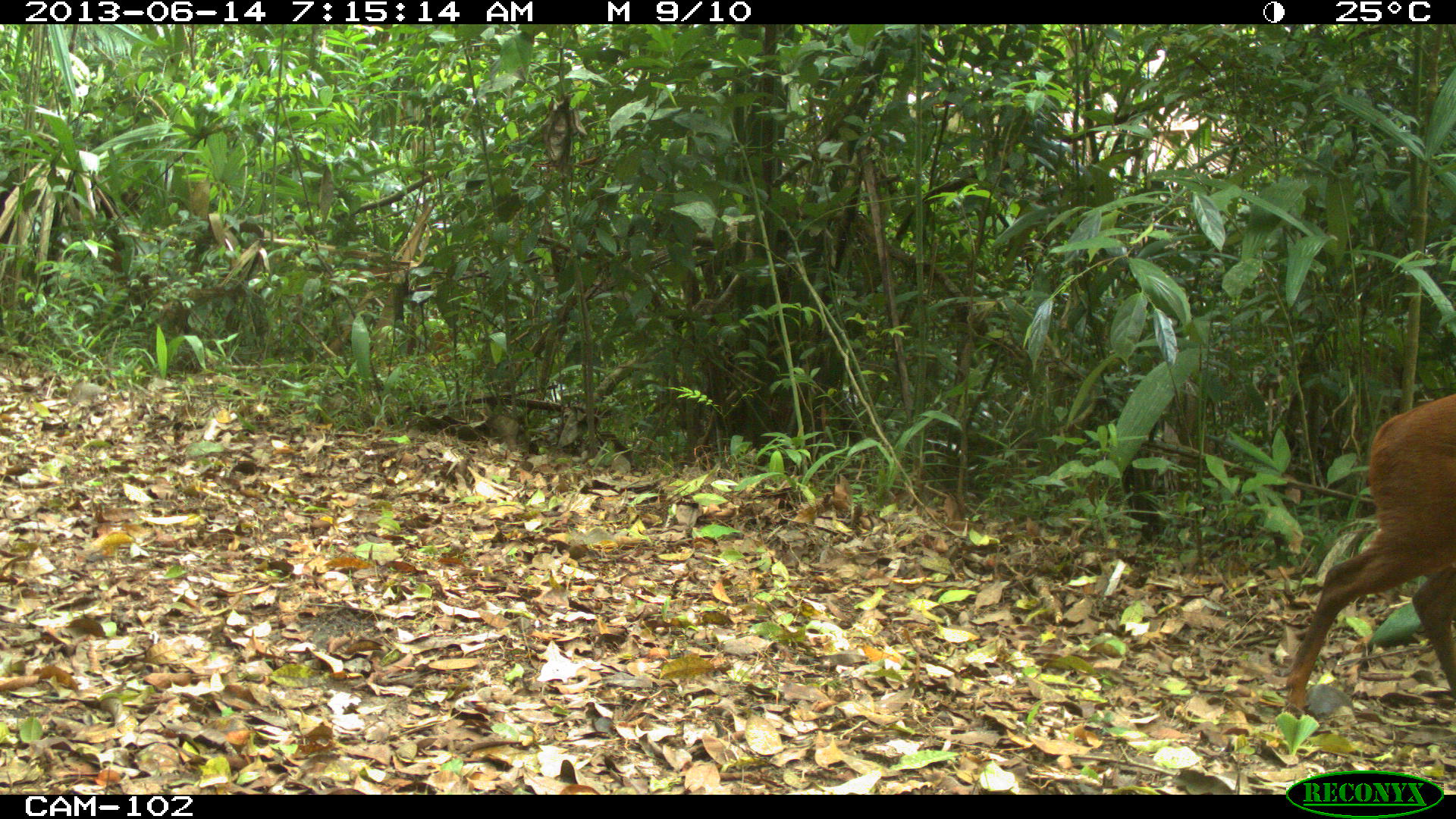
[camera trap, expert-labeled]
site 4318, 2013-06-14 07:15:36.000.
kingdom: Animalia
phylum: Chordata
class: Mammalia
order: Artiodactyla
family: Cervidae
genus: Mazama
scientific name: Mazama temama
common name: central american red brocket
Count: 1.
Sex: male.